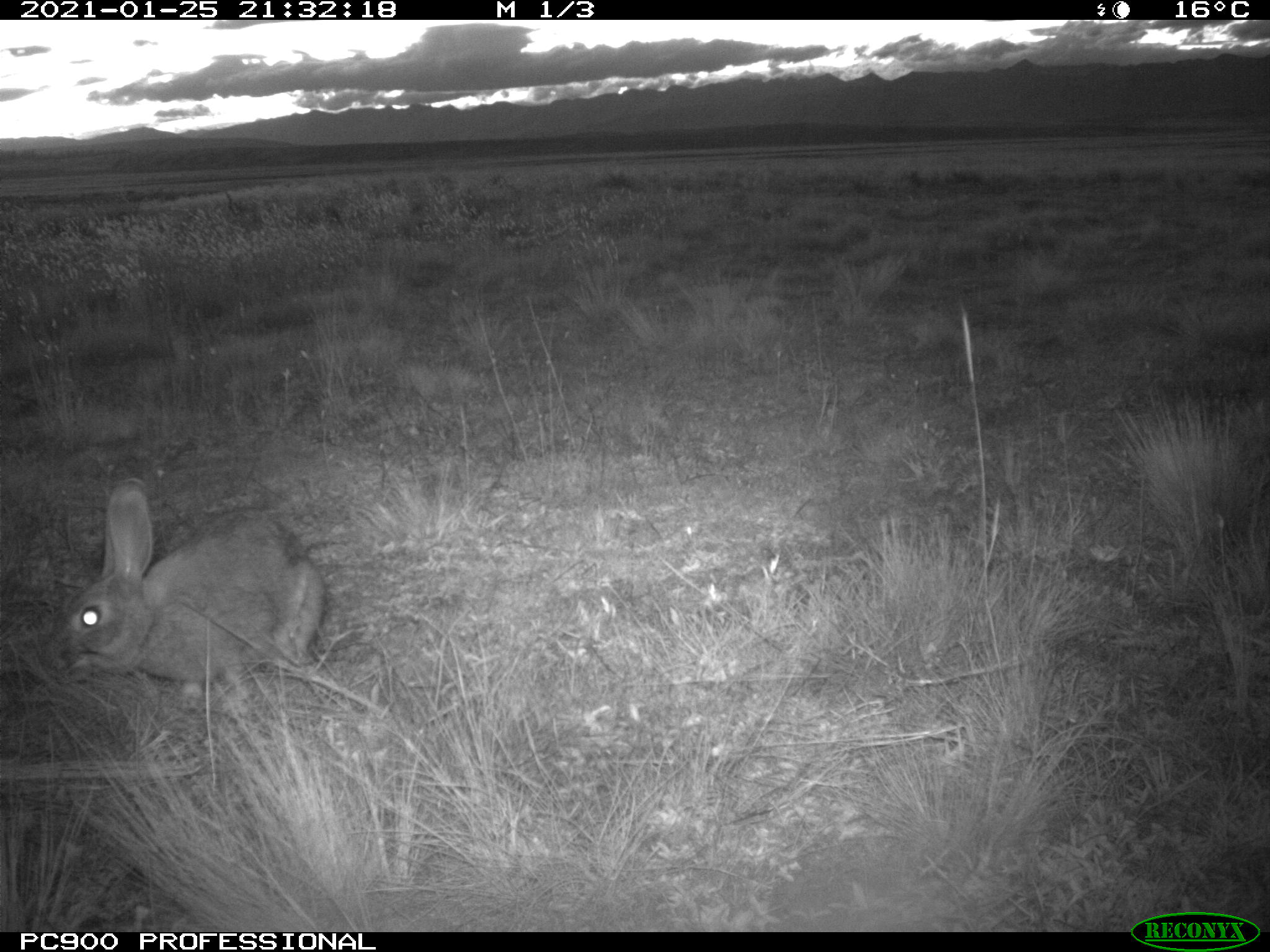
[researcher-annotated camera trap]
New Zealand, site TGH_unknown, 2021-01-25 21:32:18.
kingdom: Animalia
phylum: Chordata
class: Mammalia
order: Lagomorpha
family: Leporidae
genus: Oryctolagus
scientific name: Oryctolagus cuniculus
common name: european rabbit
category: rabbit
Rabbit (european rabbit) (Oryctolagus cuniculus).